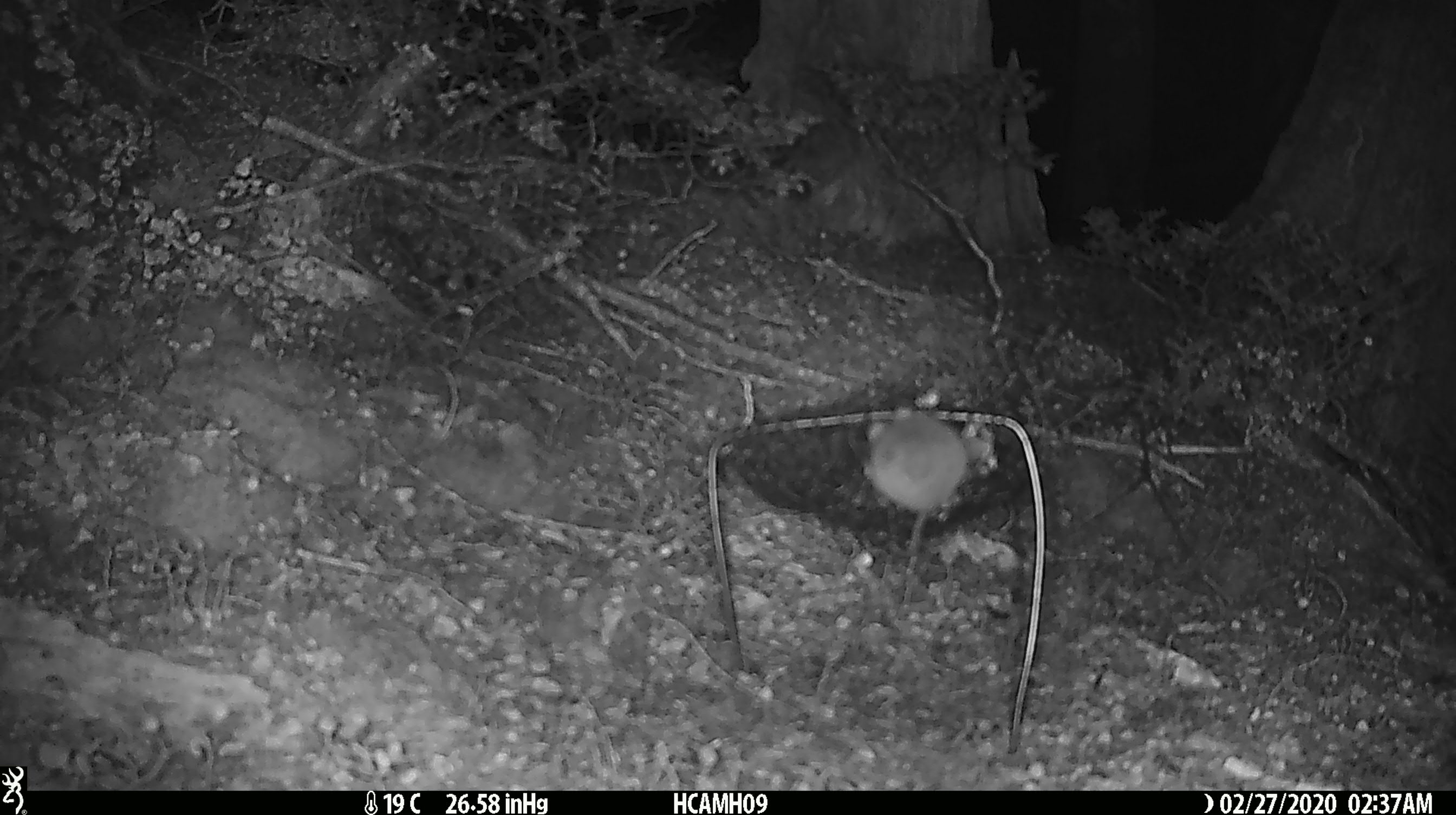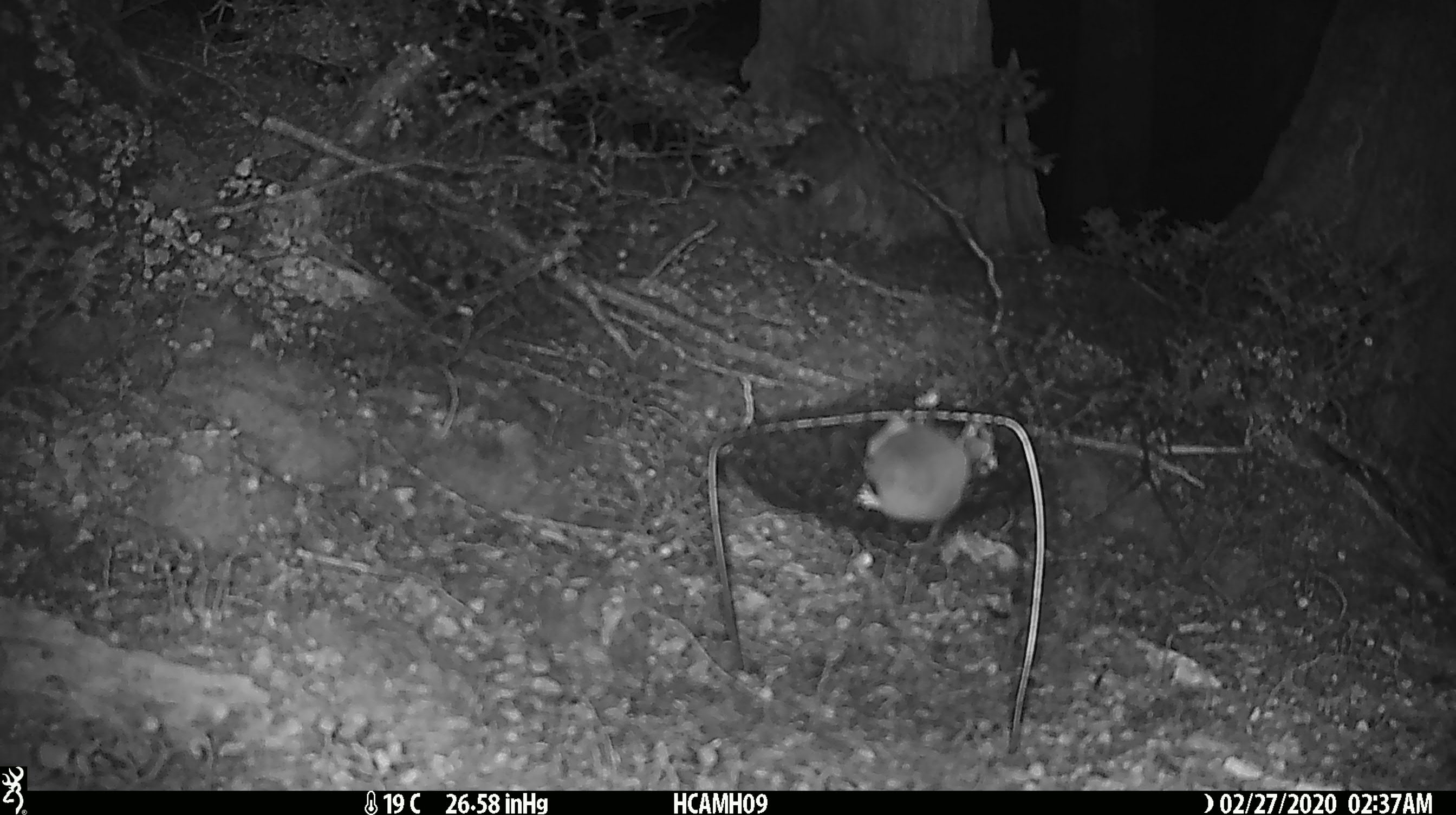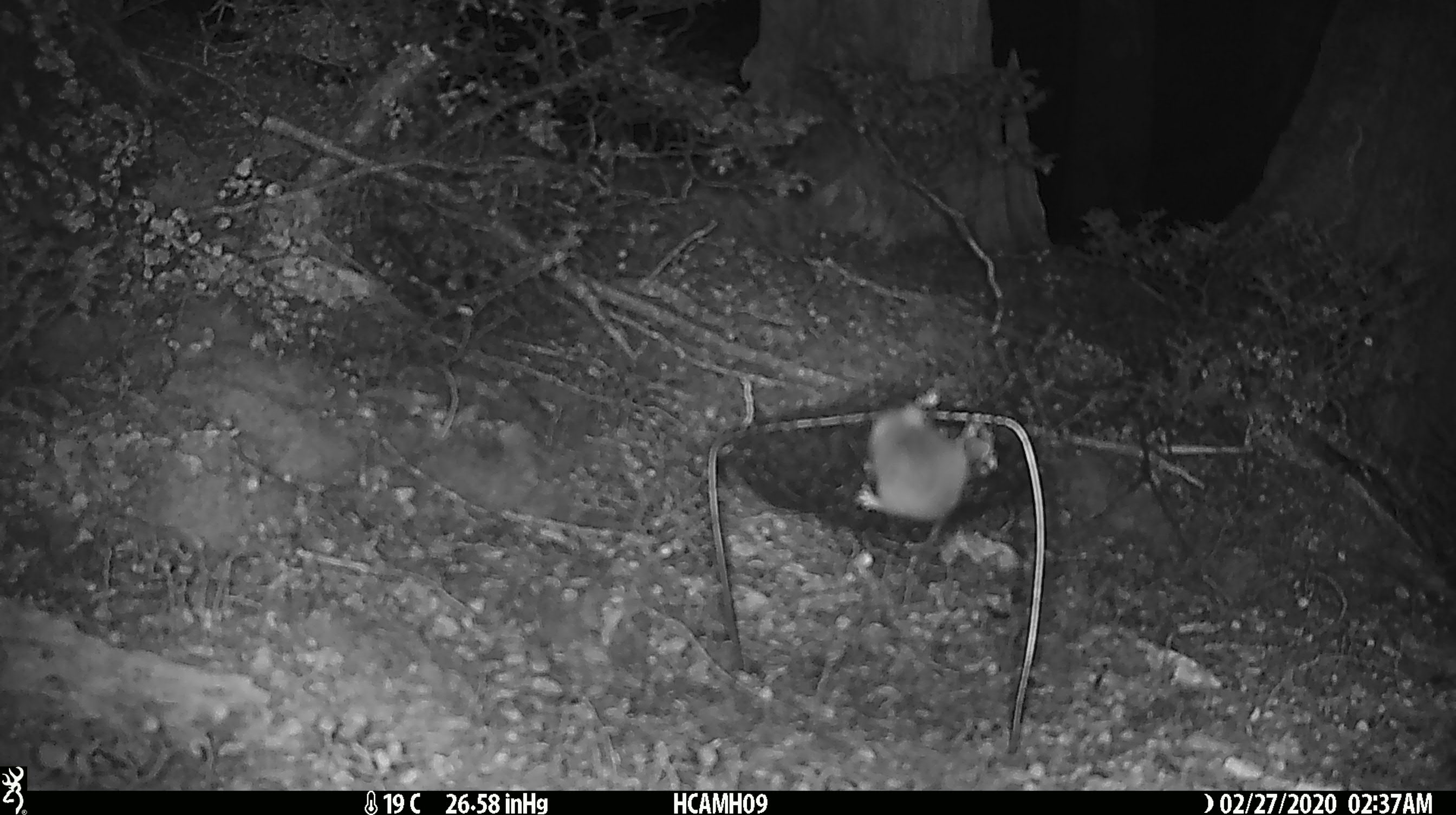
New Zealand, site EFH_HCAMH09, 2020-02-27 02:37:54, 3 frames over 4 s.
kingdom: Animalia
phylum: Chordata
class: Mammalia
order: Rodentia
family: Muridae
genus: Mus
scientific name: Mus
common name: mouse